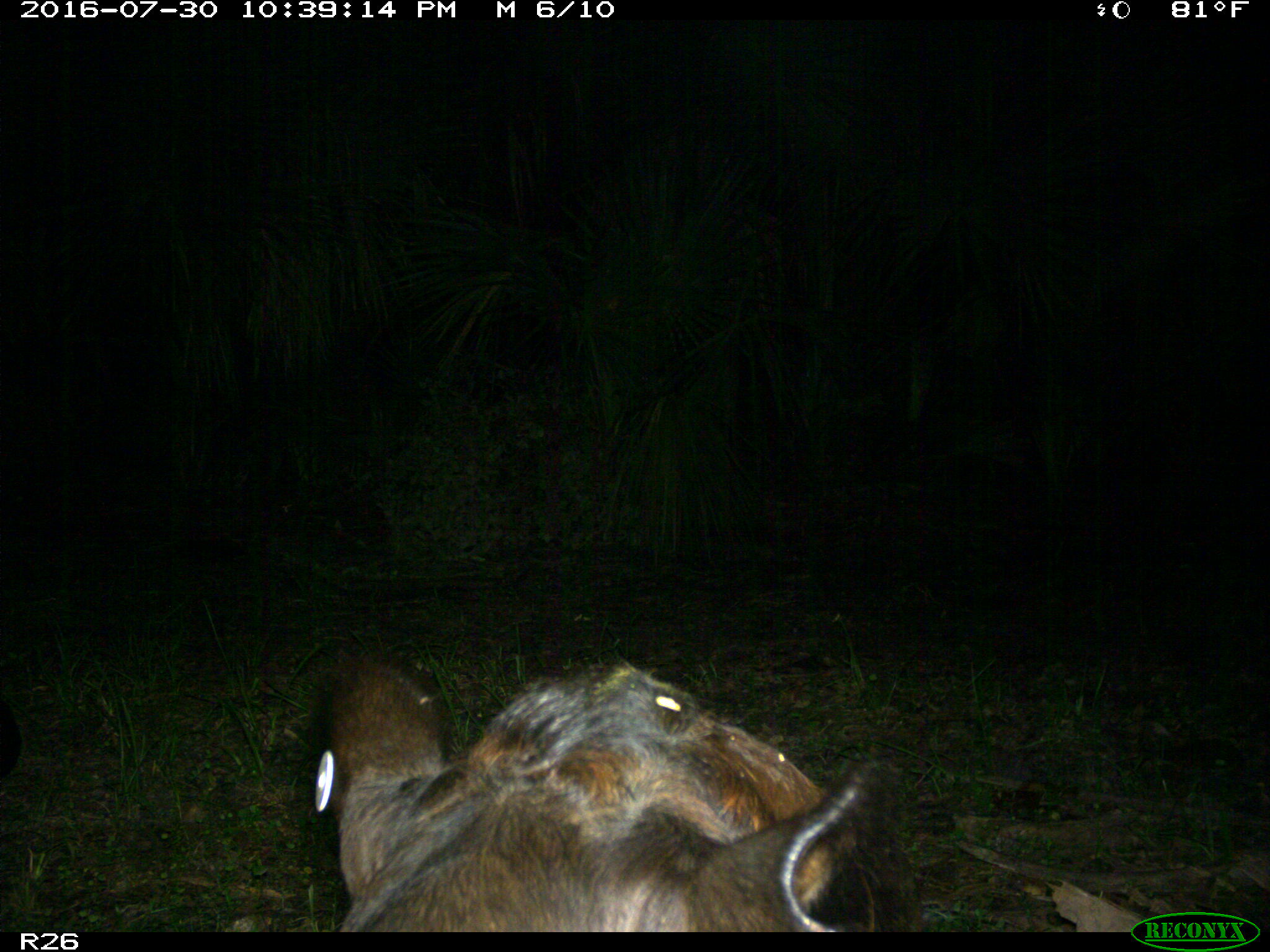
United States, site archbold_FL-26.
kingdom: Animalia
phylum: Chordata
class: Mammalia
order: Artiodactyla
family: Bovidae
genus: Bos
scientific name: Bos taurus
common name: domestic cow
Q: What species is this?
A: Bos taurus (domestic cow).